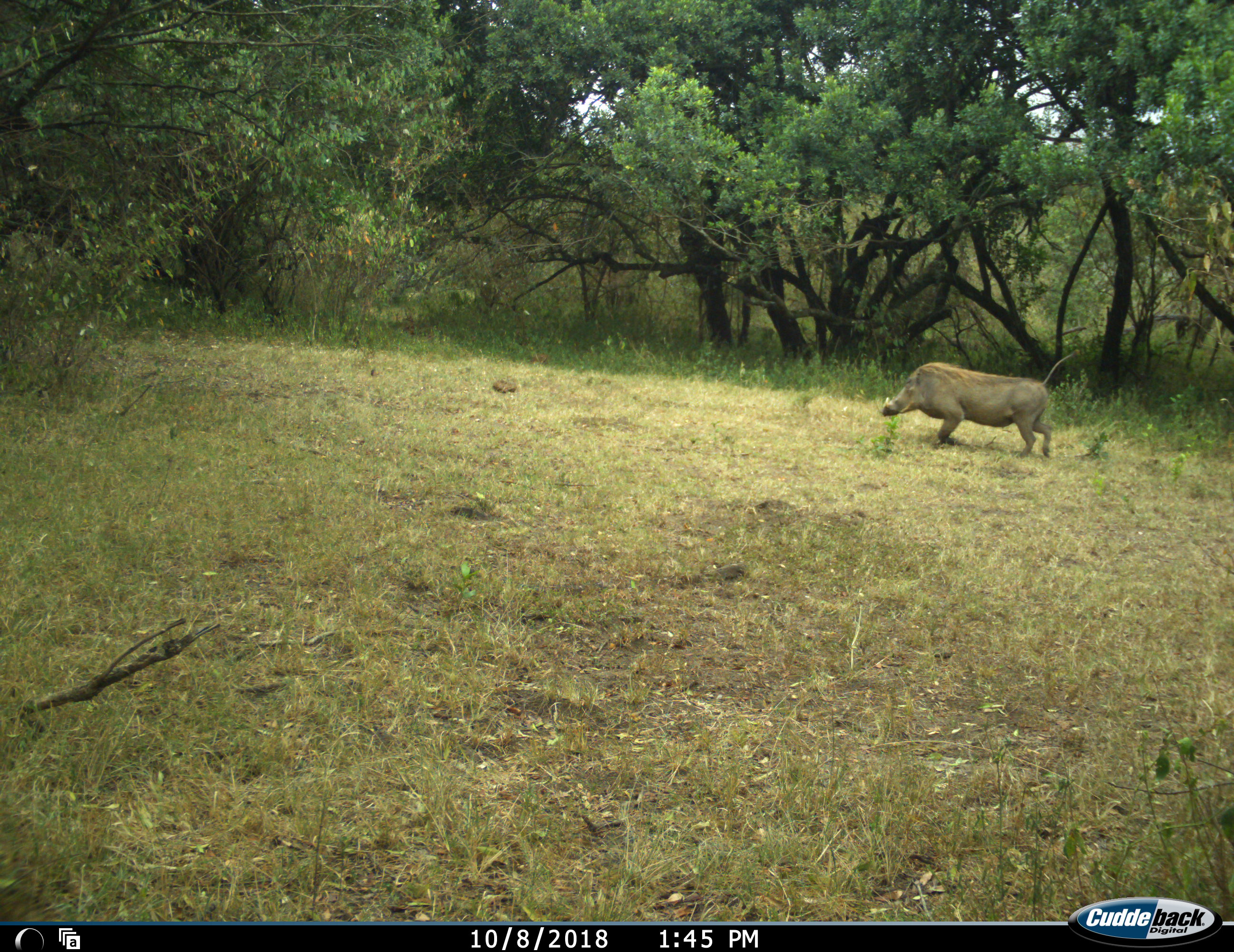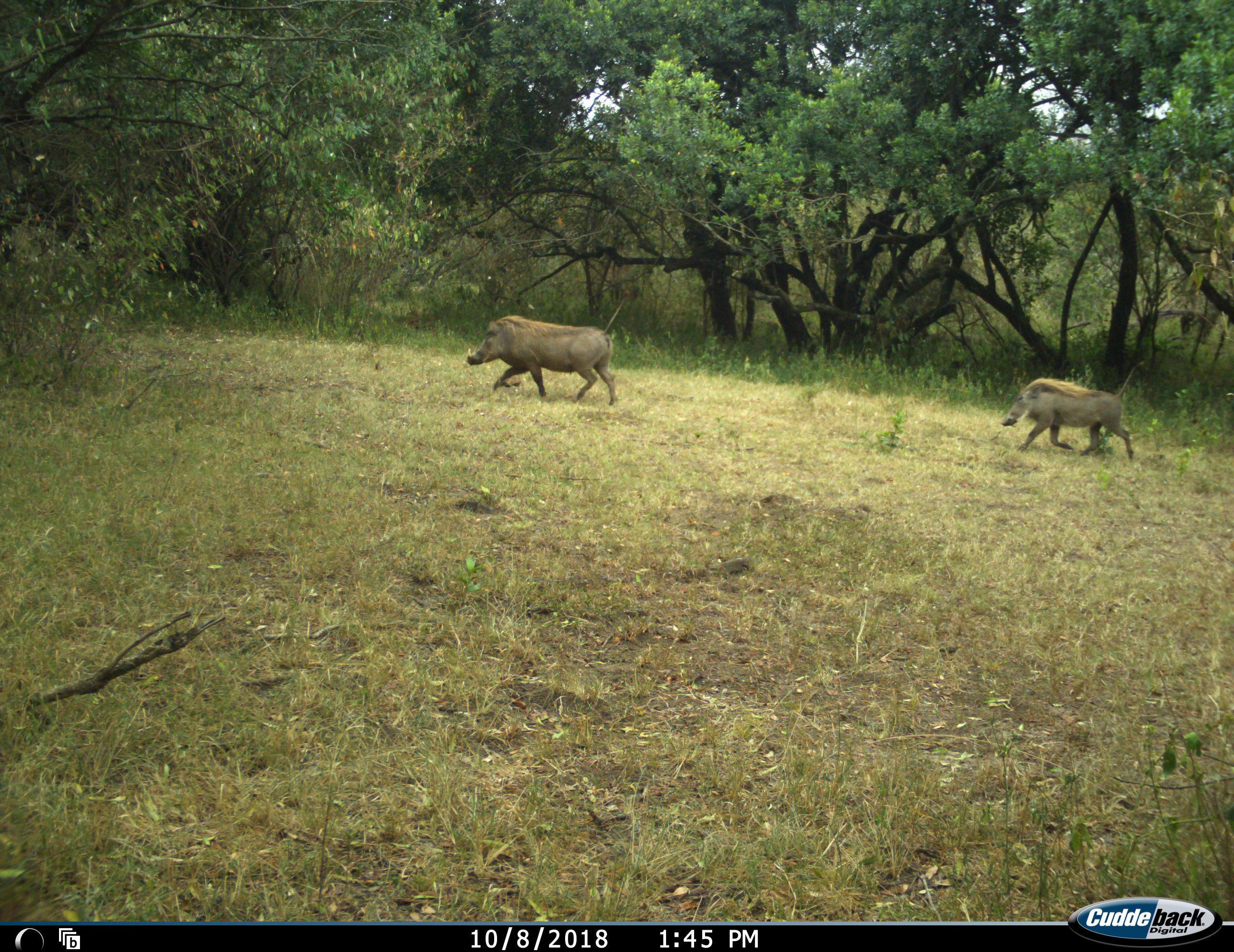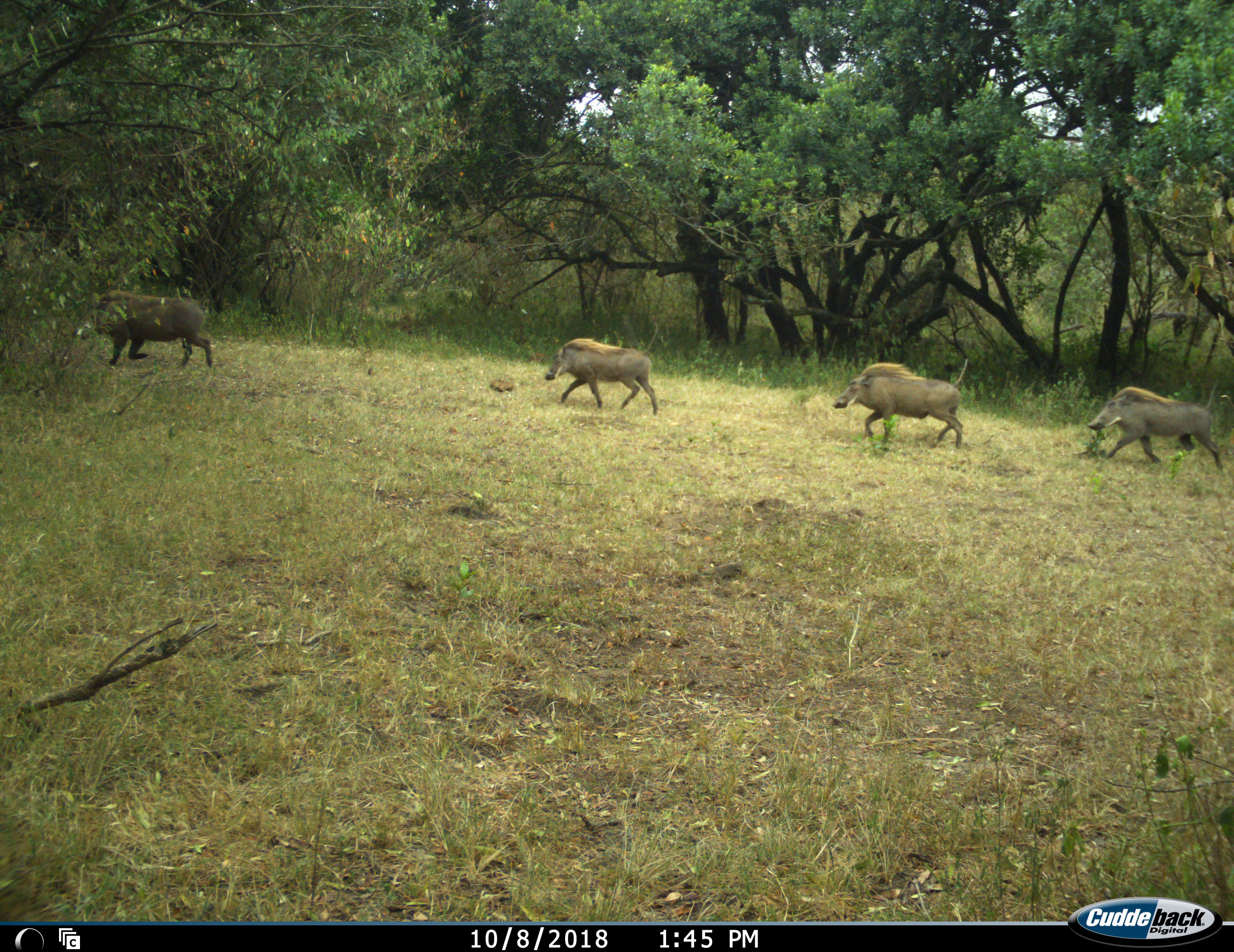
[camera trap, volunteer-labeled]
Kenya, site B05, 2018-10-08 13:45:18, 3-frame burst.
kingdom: Animalia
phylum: Chordata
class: Mammalia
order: Artiodactyla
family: Suidae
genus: Phacochoerus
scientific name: Phacochoerus africanus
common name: warthog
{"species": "warthog (Phacochoerus africanus)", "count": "4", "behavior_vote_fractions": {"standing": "11%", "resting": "0%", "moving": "100%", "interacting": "0%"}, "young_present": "11%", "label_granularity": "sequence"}